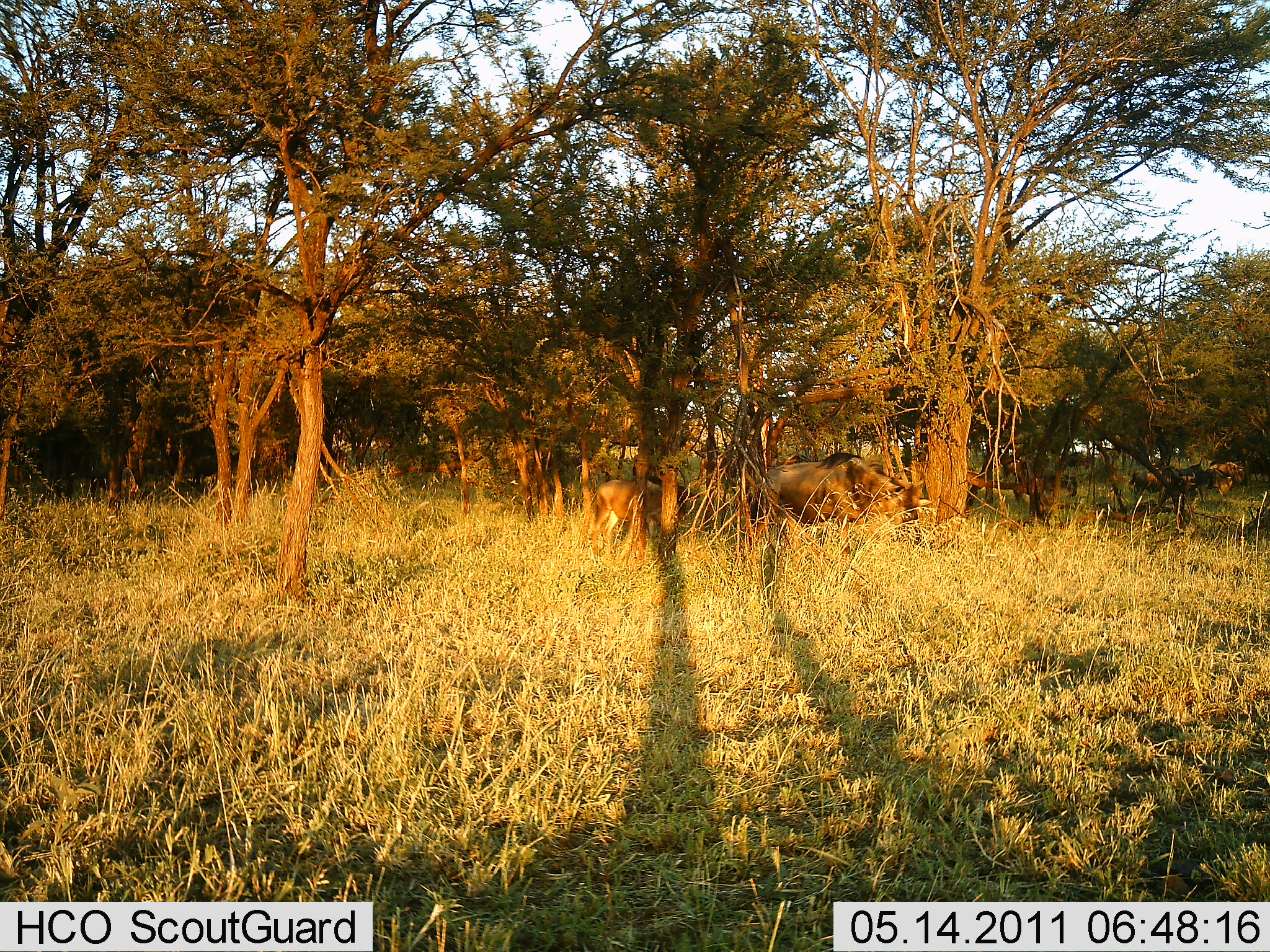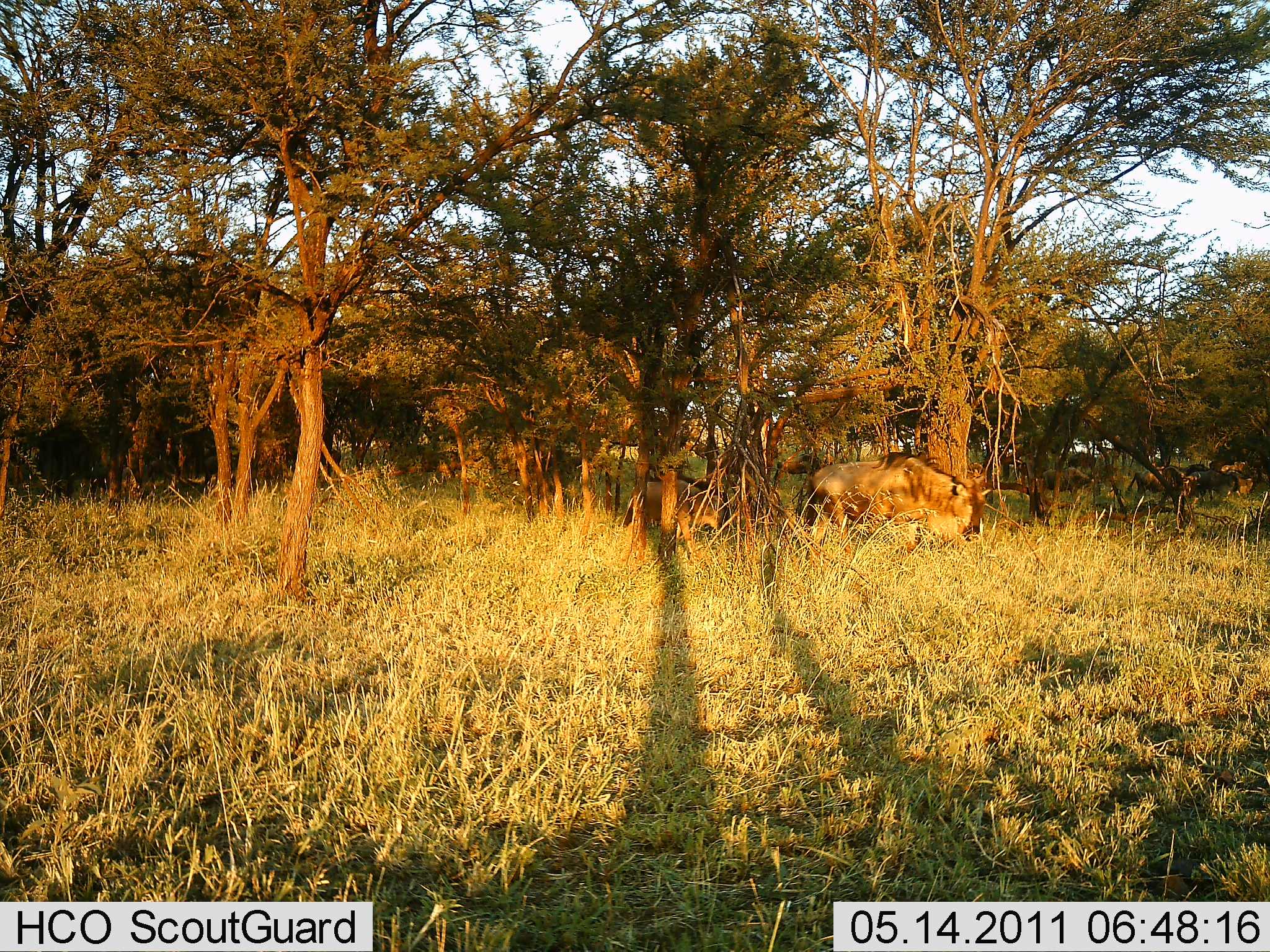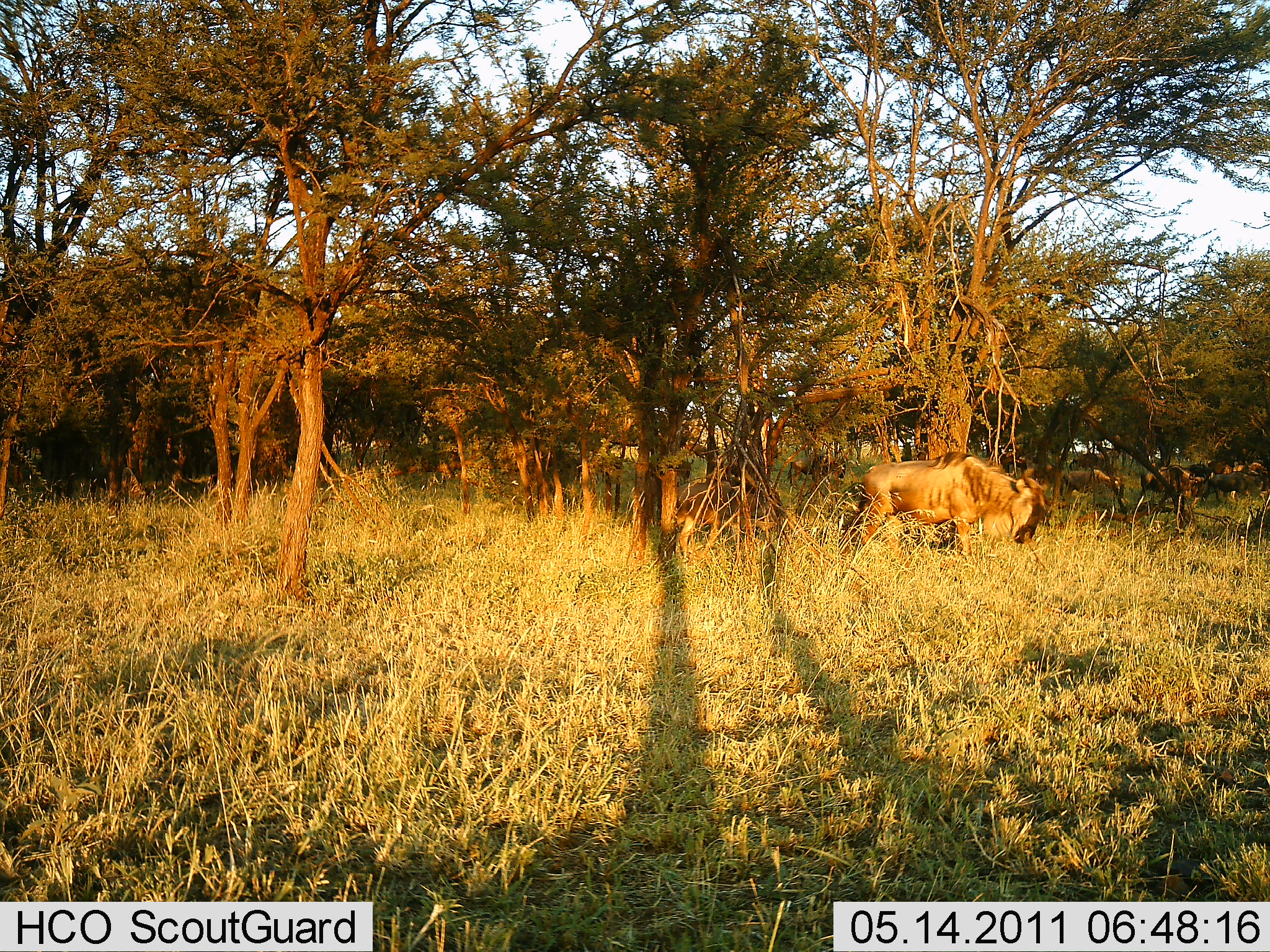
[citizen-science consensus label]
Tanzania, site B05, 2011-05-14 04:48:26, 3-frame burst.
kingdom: Animalia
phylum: Chordata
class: Mammalia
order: Artiodactyla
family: Bovidae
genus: Connochaetes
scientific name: Connochaetes taurinus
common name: blue wildebeest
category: wildebeest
Wildebeest (blue wildebeest) (Connochaetes taurinus), count 7. Behavior (volunteer vote fractions): standing 8%, resting 0%, moving 92%, interacting 0%. Young present (vote fraction): 8%. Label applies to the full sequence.